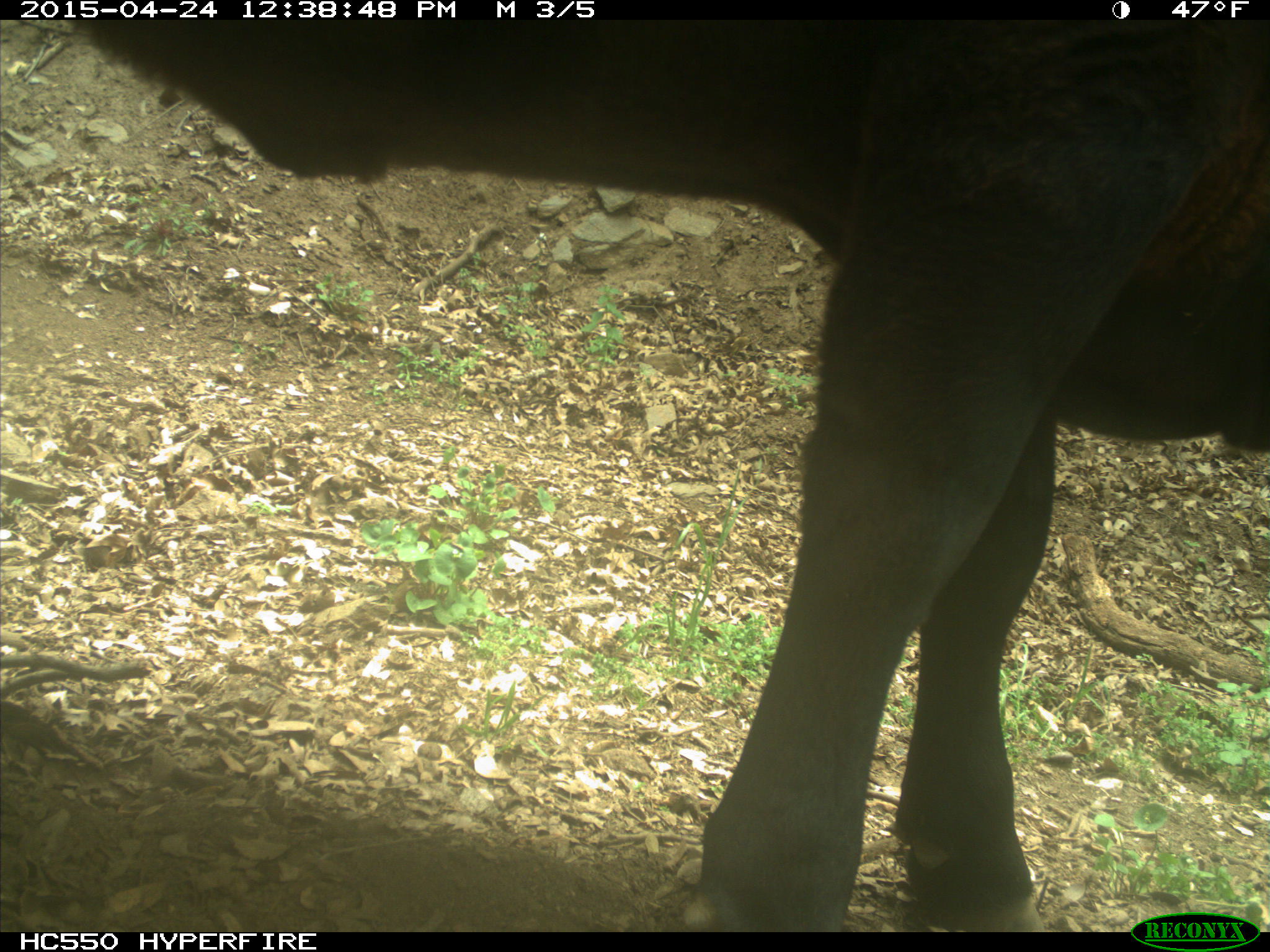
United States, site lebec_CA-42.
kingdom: Animalia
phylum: Chordata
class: Mammalia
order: Artiodactyla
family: Bovidae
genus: Bos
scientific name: Bos taurus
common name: domestic cow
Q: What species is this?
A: Bos taurus (domestic cow).